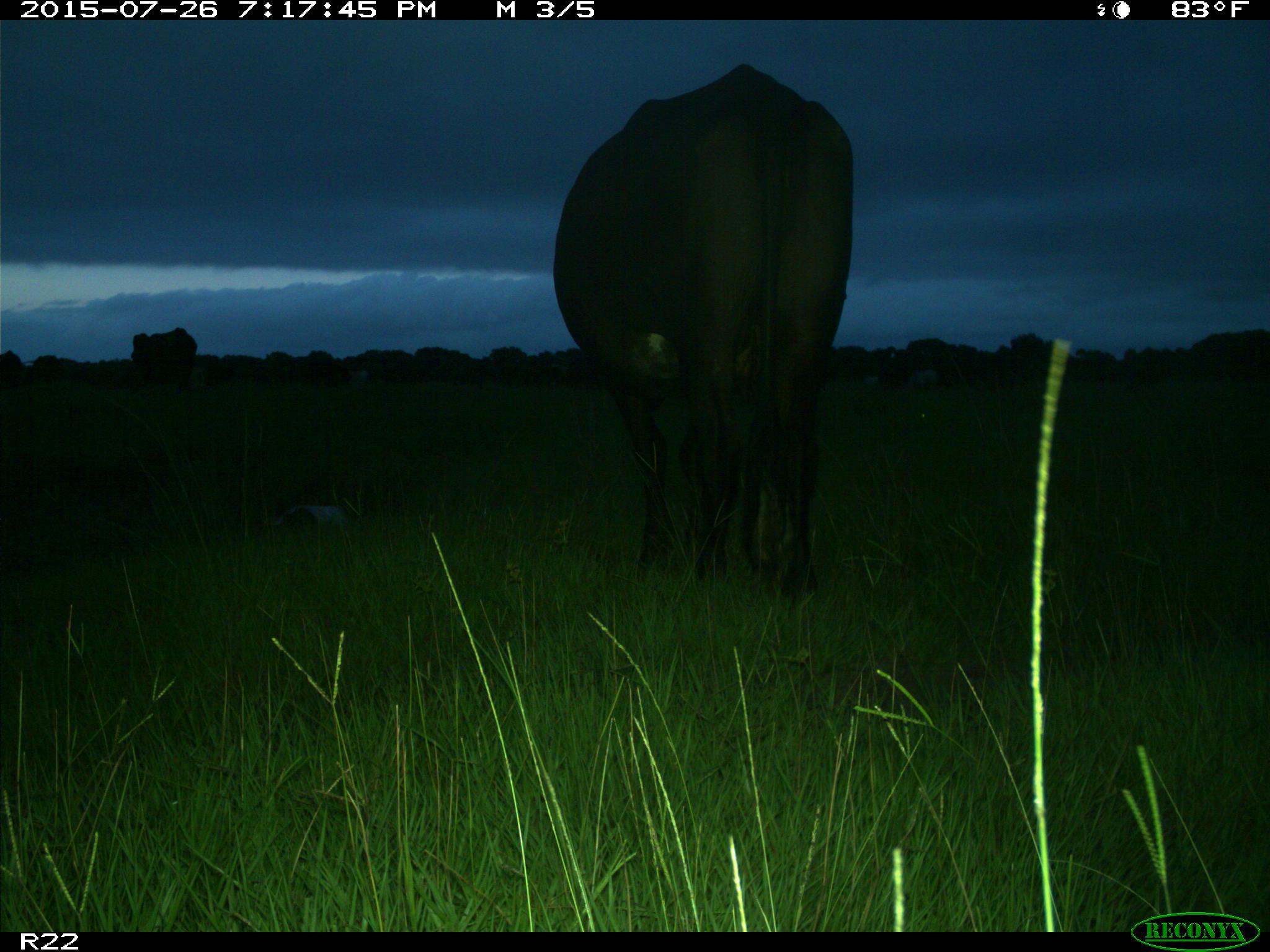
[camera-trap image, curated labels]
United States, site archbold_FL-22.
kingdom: Animalia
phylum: Chordata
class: Mammalia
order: Artiodactyla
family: Bovidae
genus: Bos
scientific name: Bos taurus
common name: domestic cow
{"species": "Bos taurus (domestic cow)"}